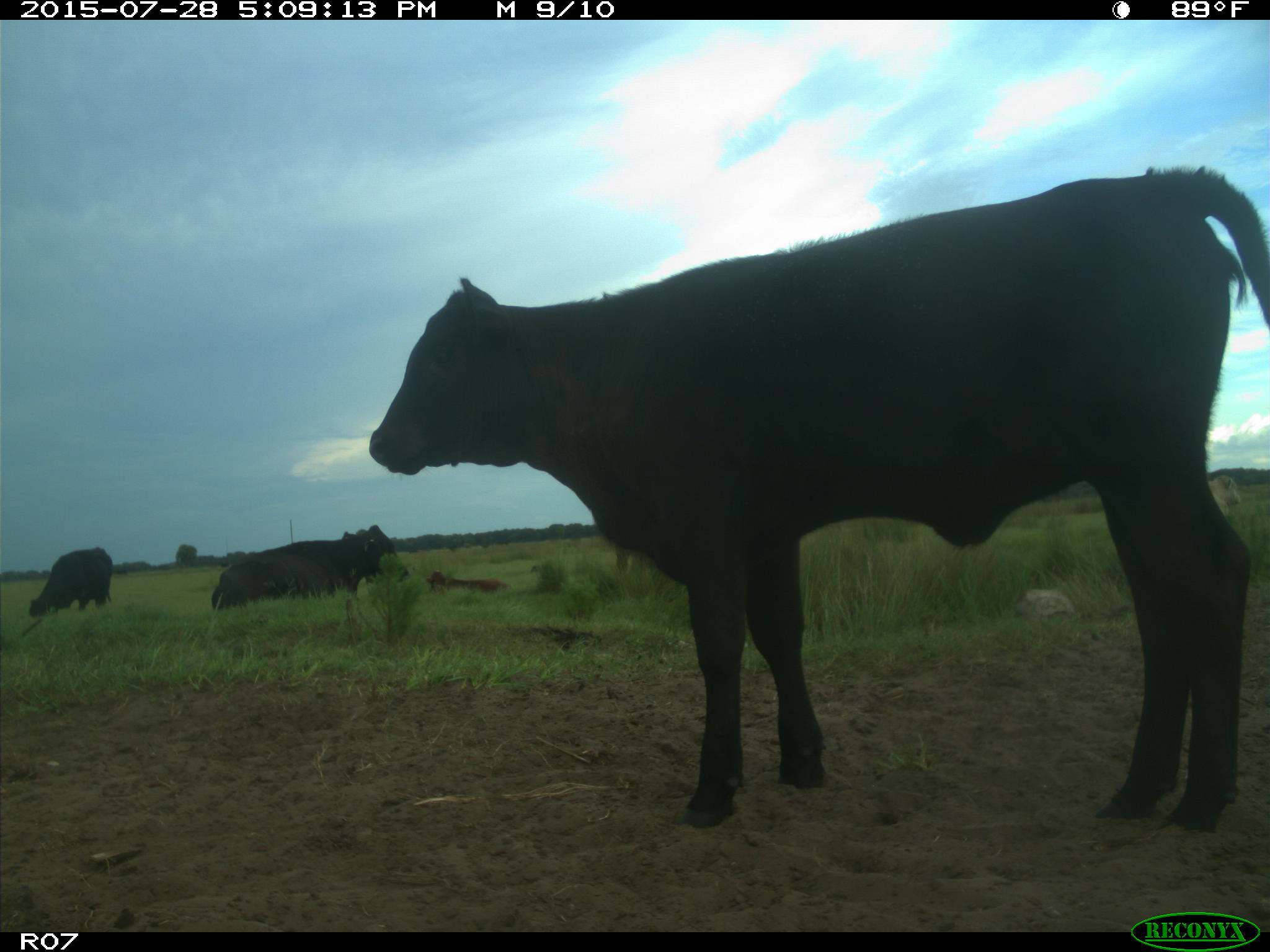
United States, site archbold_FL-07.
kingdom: Animalia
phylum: Chordata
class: Mammalia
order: Artiodactyla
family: Bovidae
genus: Bos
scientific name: Bos taurus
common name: domestic cow